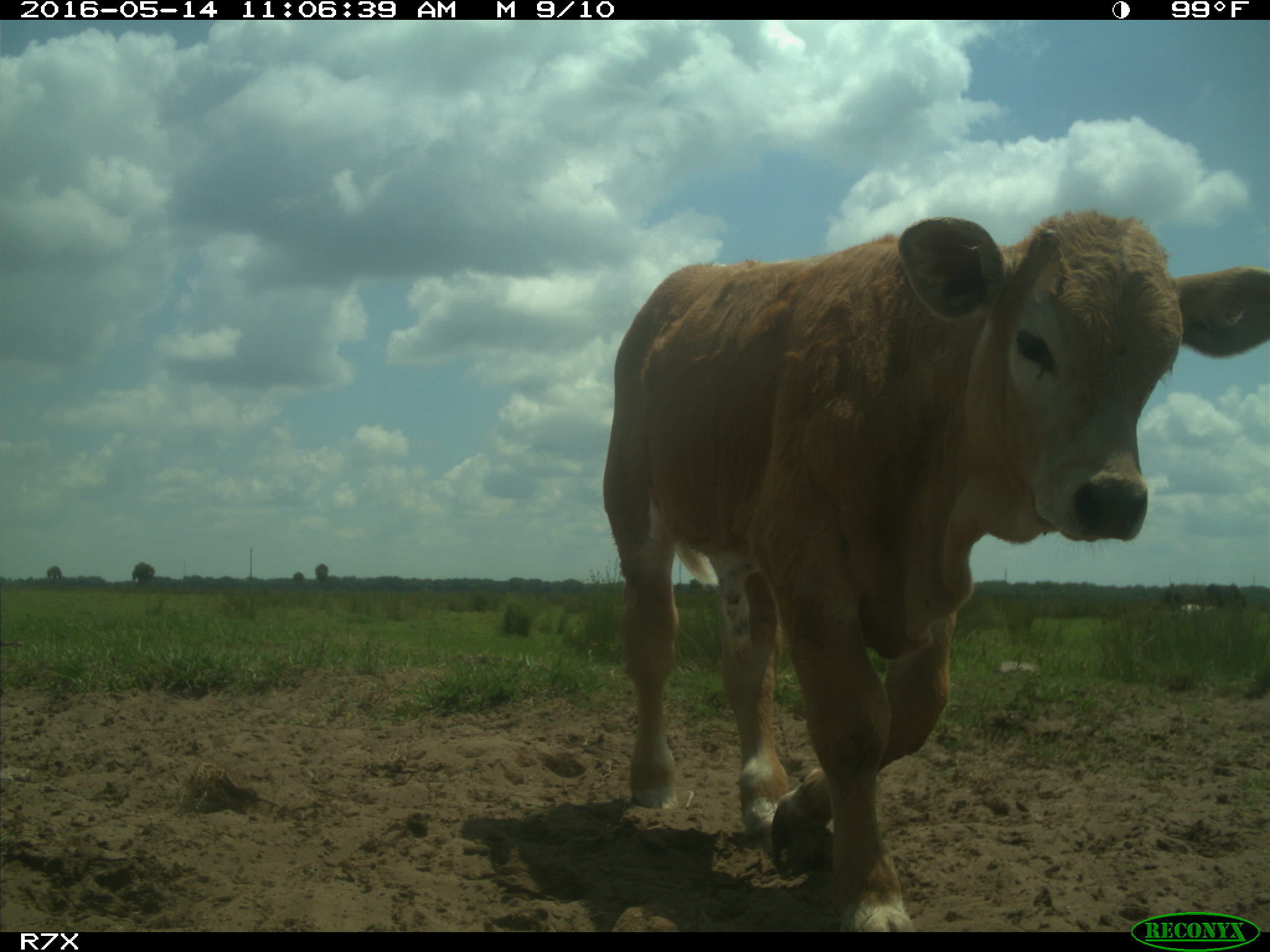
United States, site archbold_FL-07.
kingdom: Animalia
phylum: Chordata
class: Mammalia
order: Artiodactyla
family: Bovidae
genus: Bos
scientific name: Bos taurus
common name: domestic cow